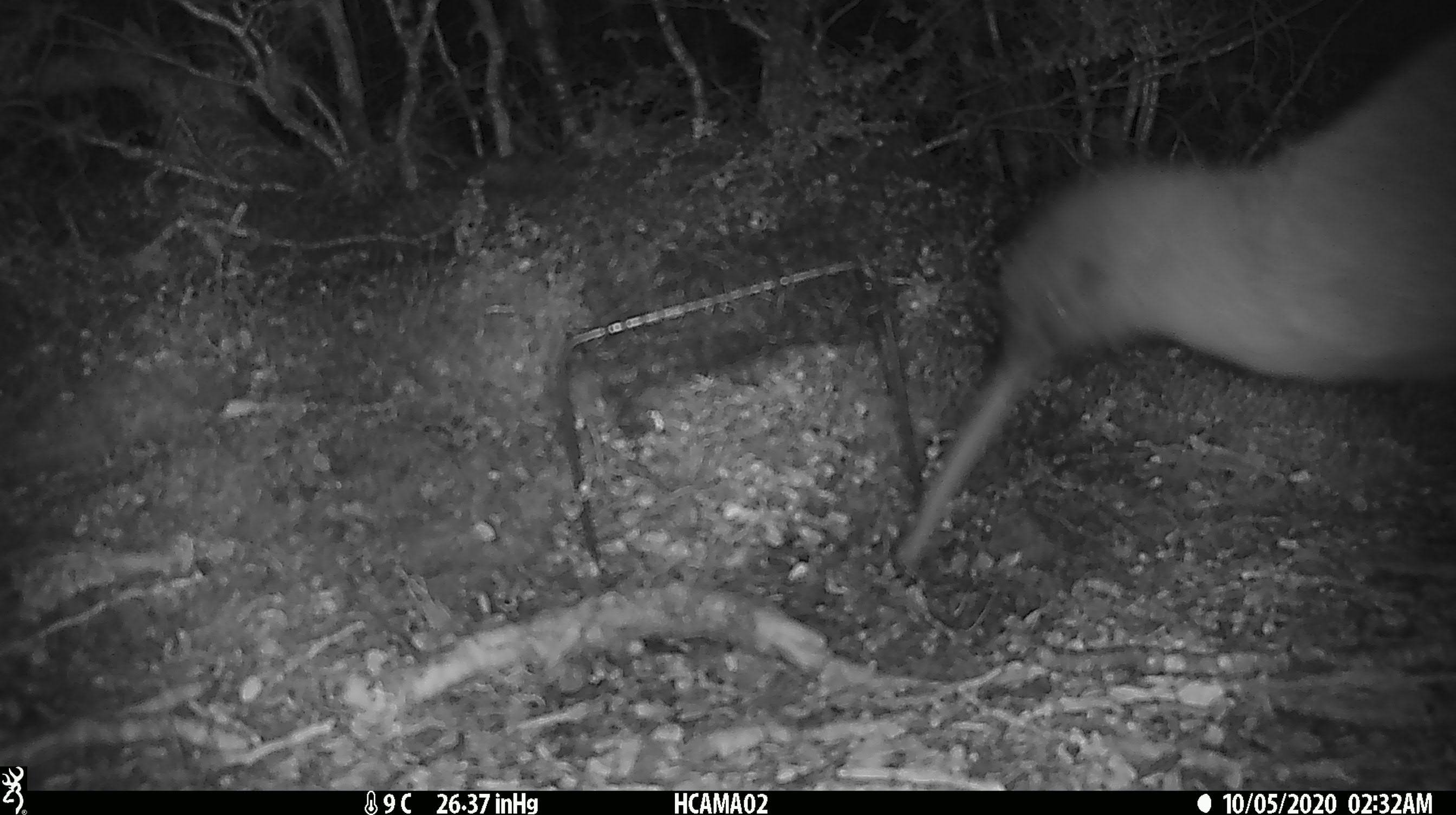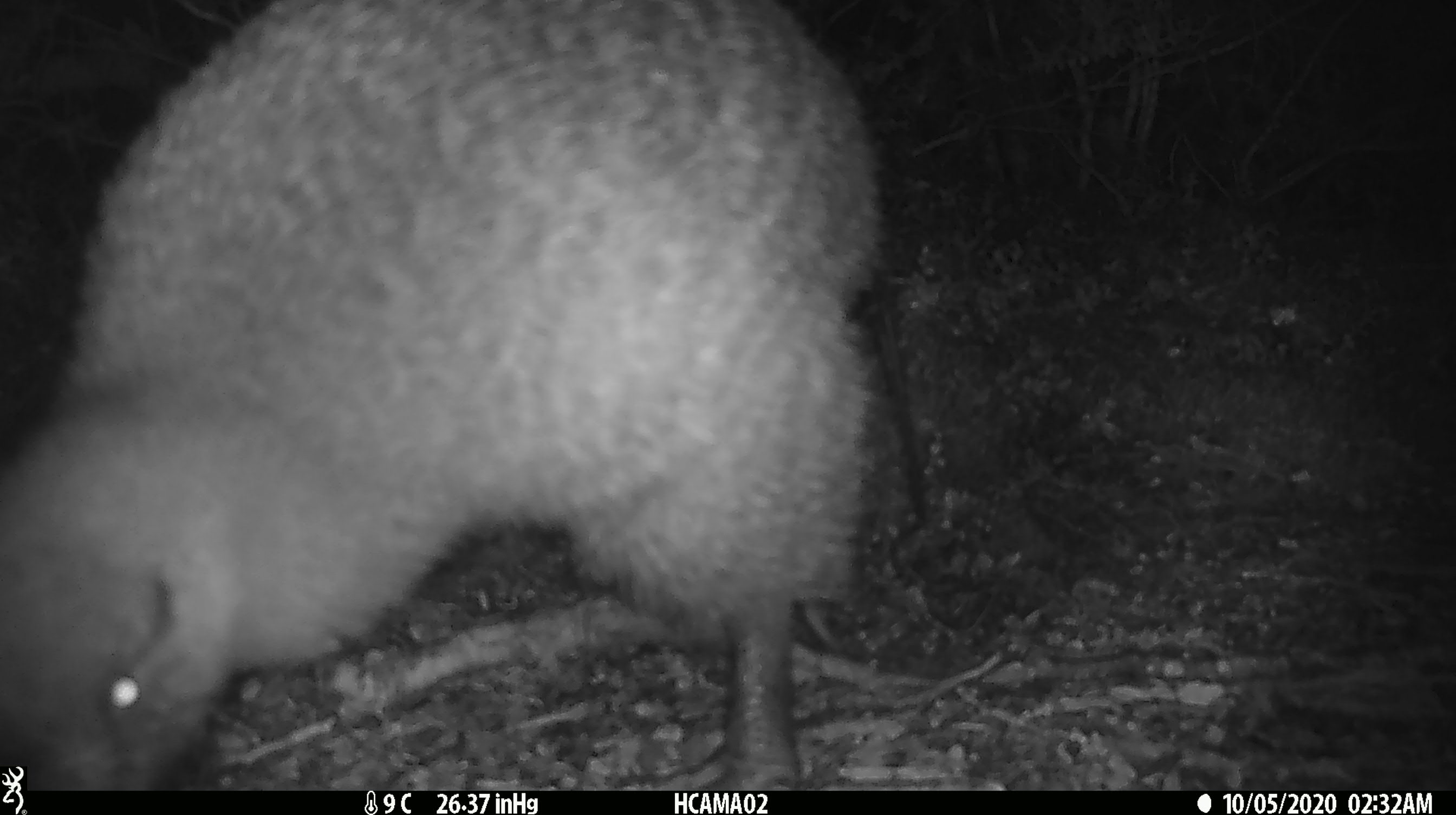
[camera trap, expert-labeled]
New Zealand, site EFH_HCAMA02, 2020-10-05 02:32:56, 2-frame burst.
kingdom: Animalia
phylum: Chordata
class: Aves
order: Apterygiformes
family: Apterygidae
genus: Apteryx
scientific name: Apteryx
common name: kiwi